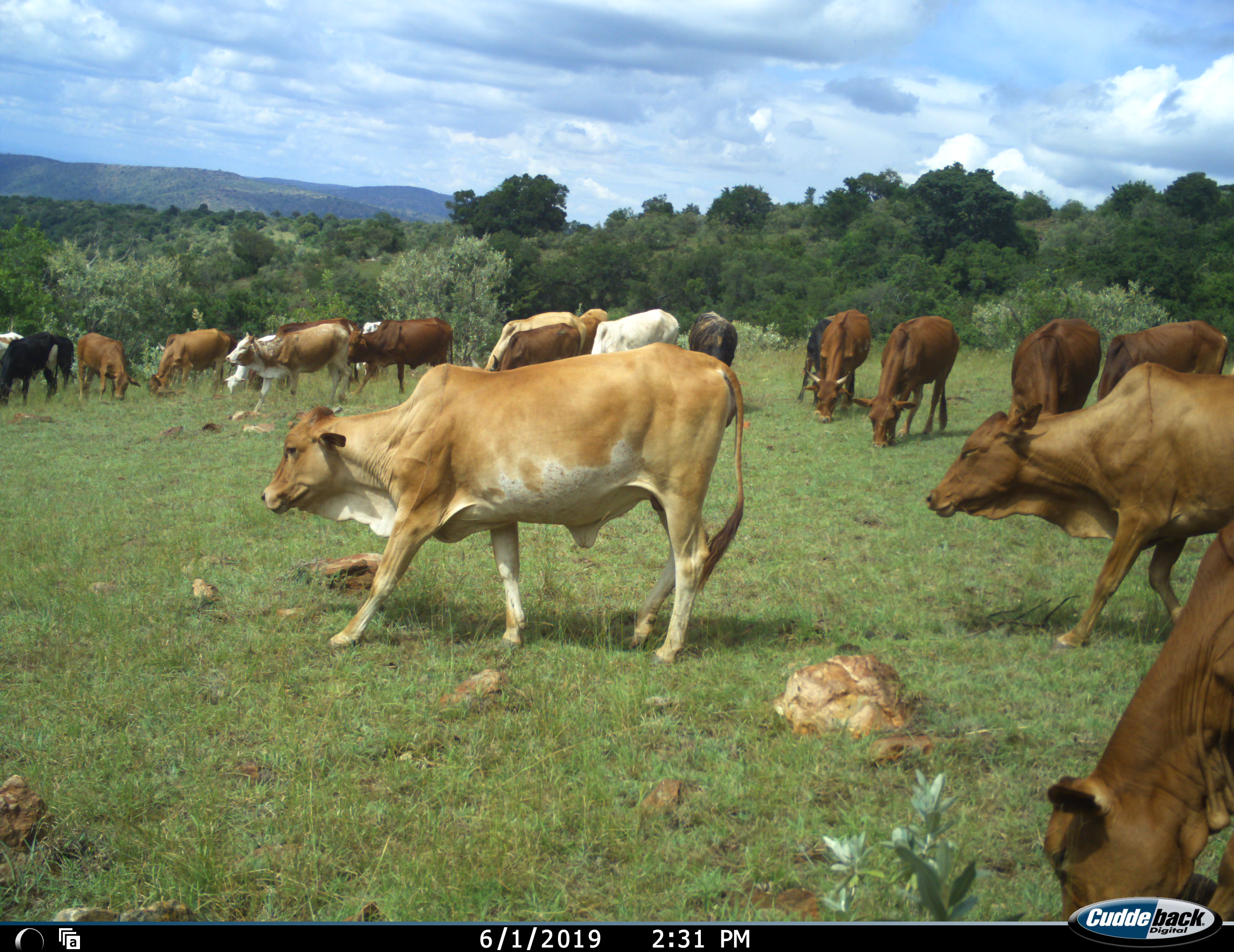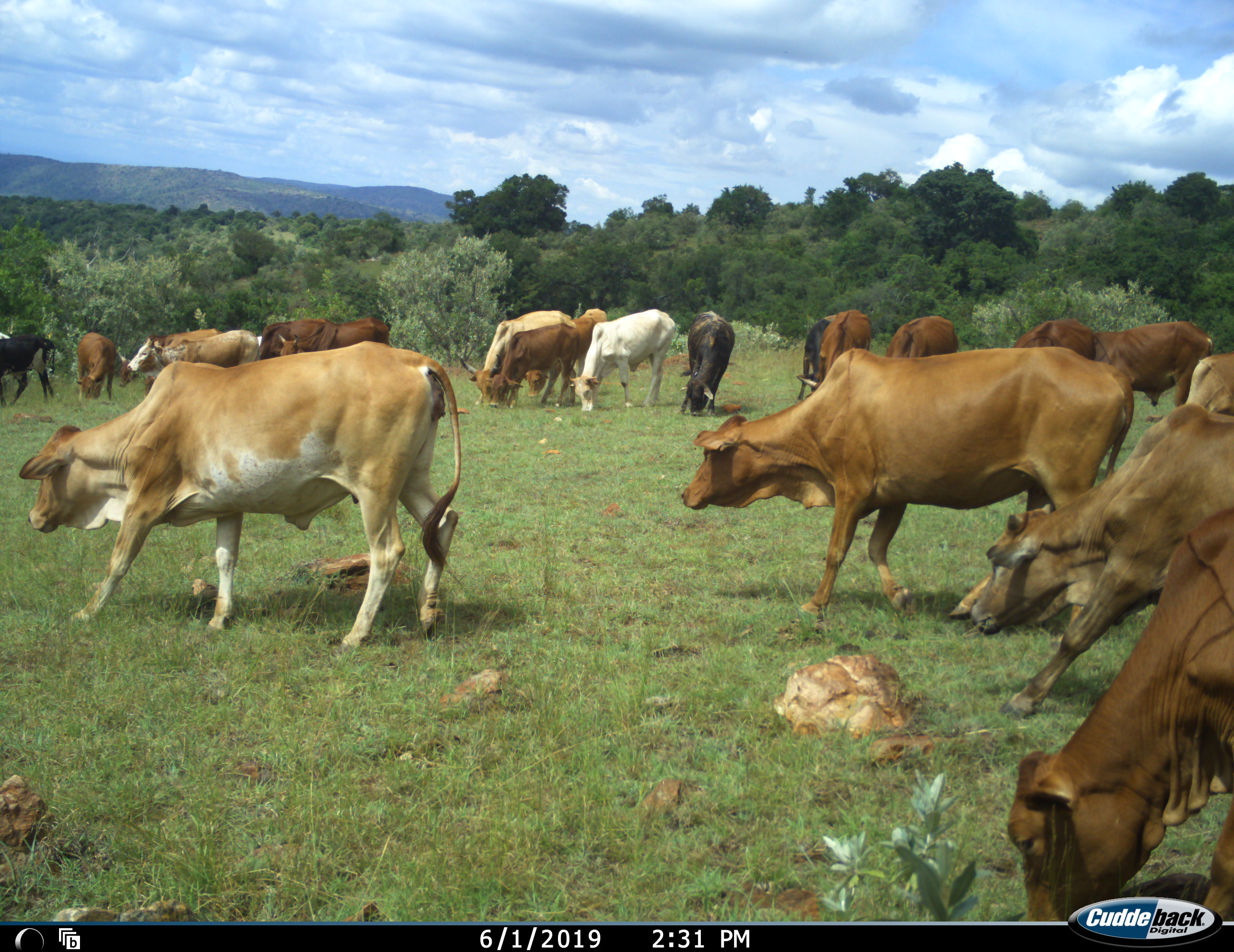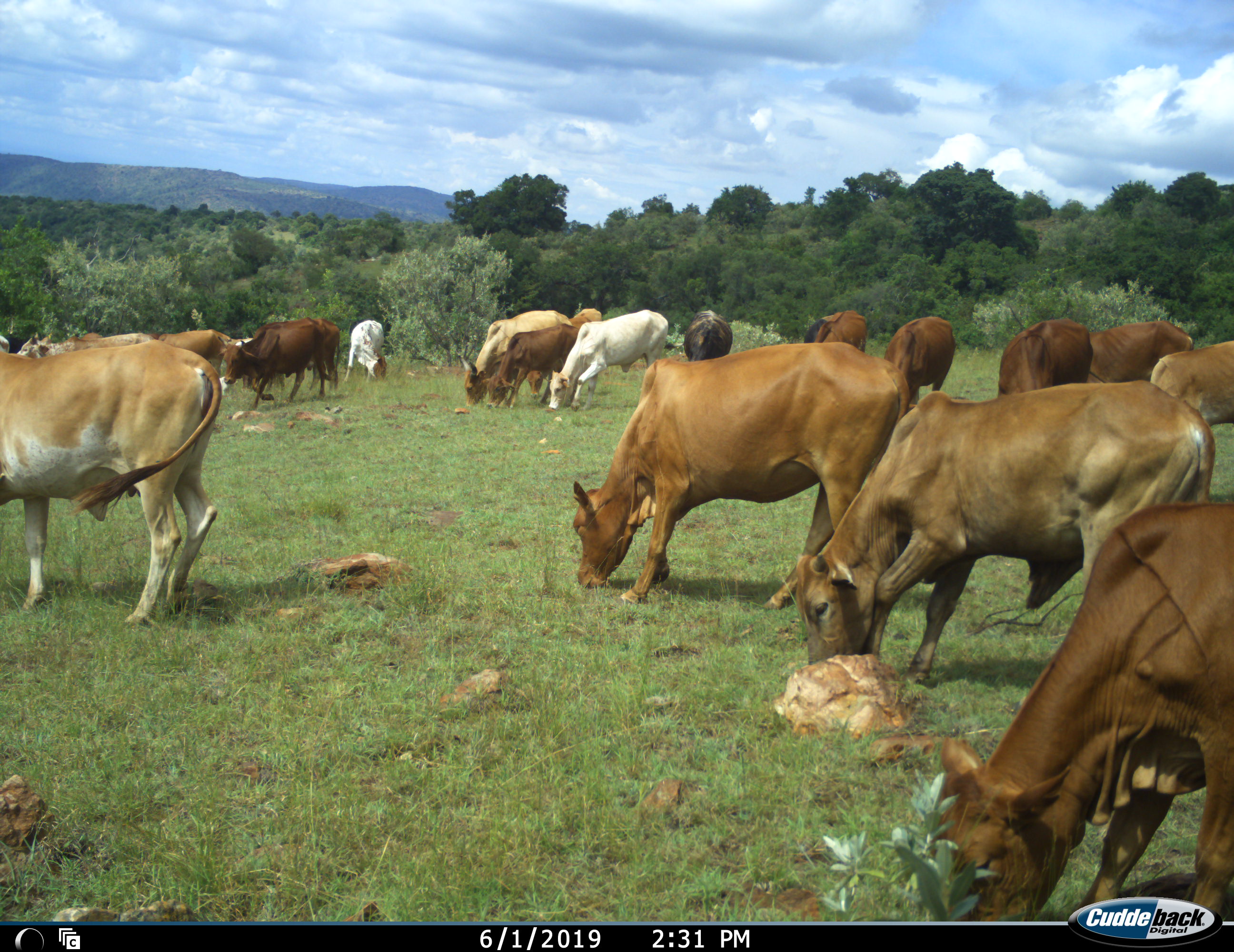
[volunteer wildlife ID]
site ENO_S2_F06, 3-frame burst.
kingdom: Animalia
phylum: Chordata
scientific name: Vertebrata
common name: domestic animal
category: domesticanimal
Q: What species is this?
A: Domesticanimal (domestic animal) (Vertebrata).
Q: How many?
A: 11-50.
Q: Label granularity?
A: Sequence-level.